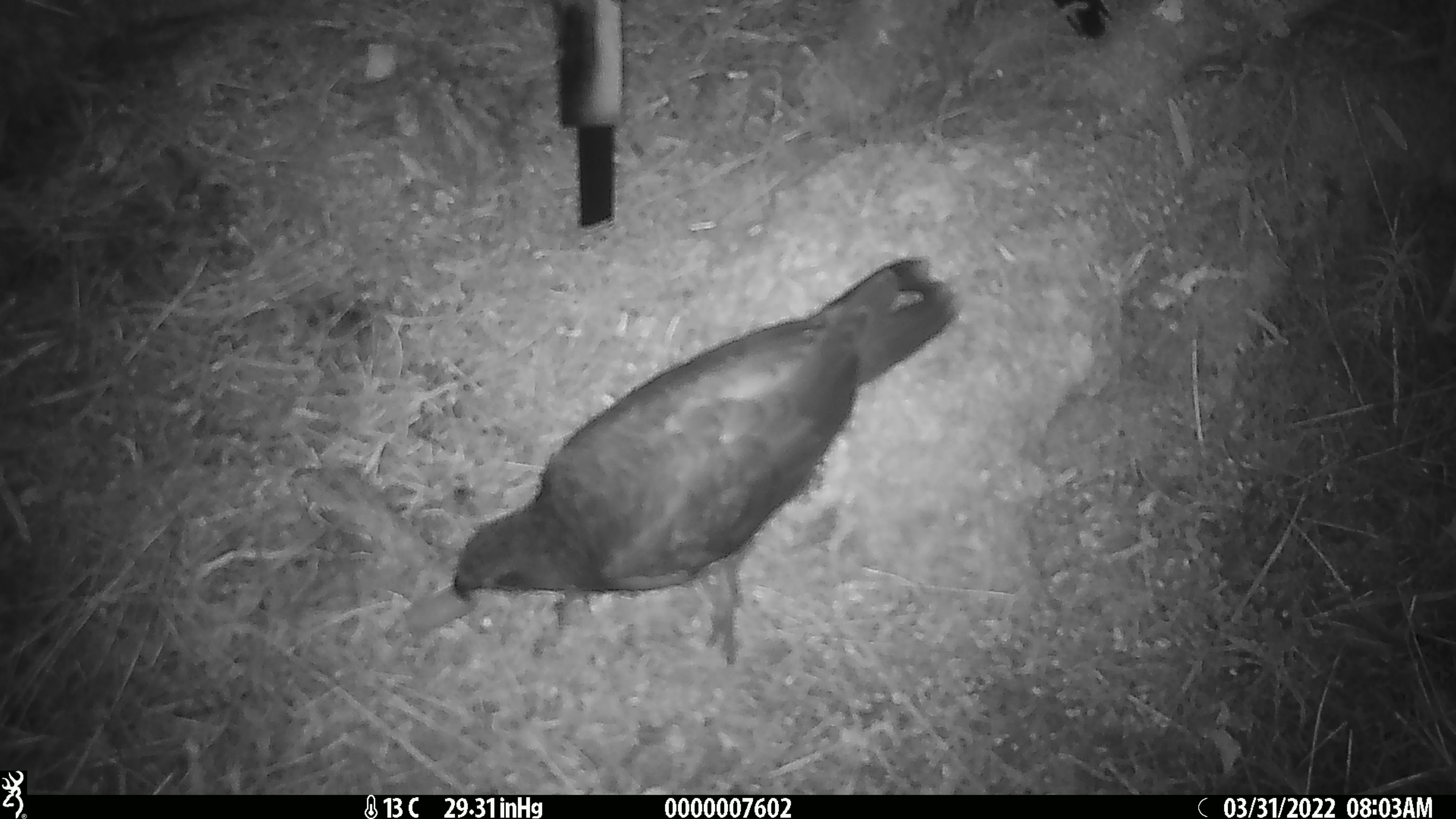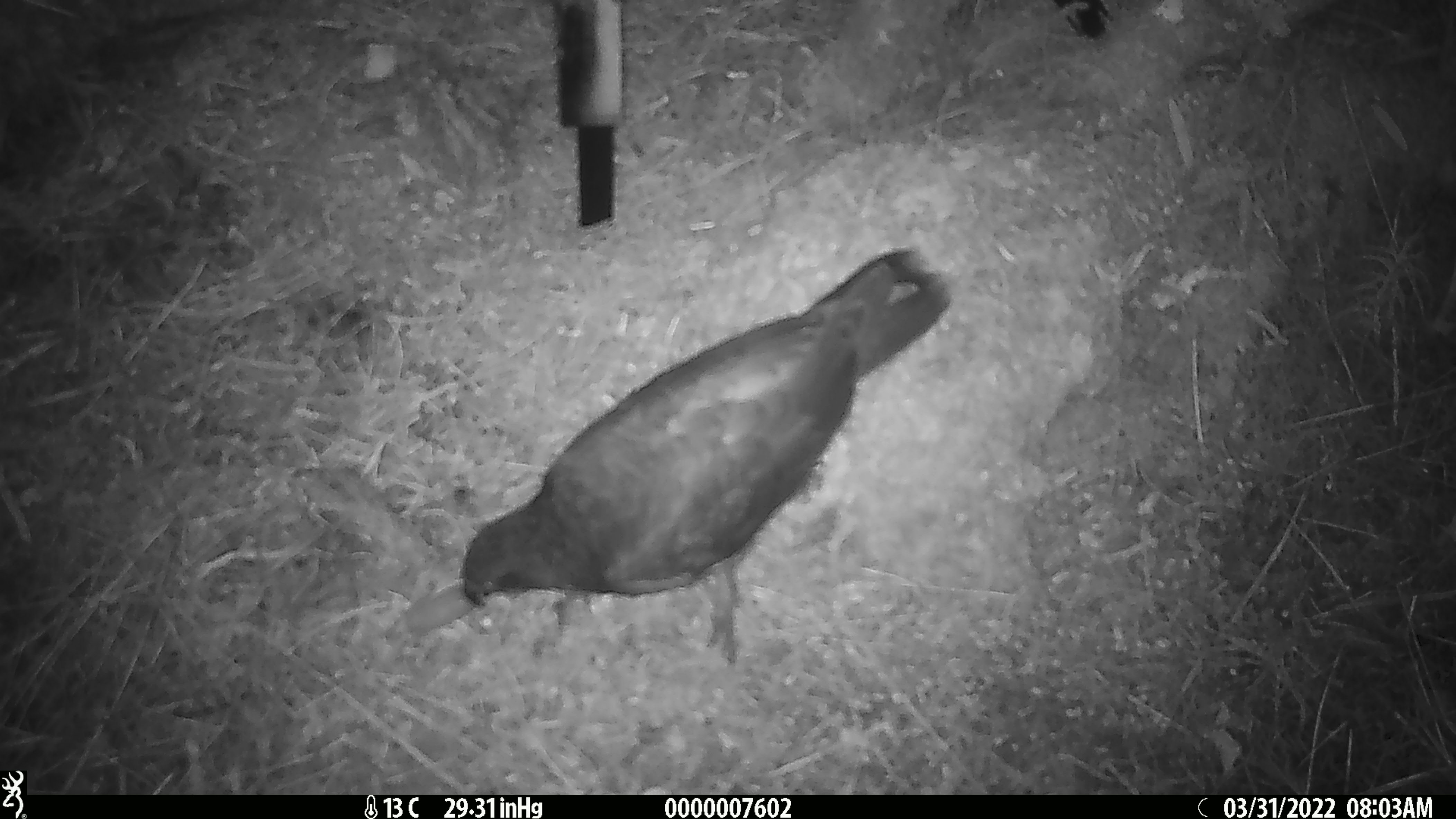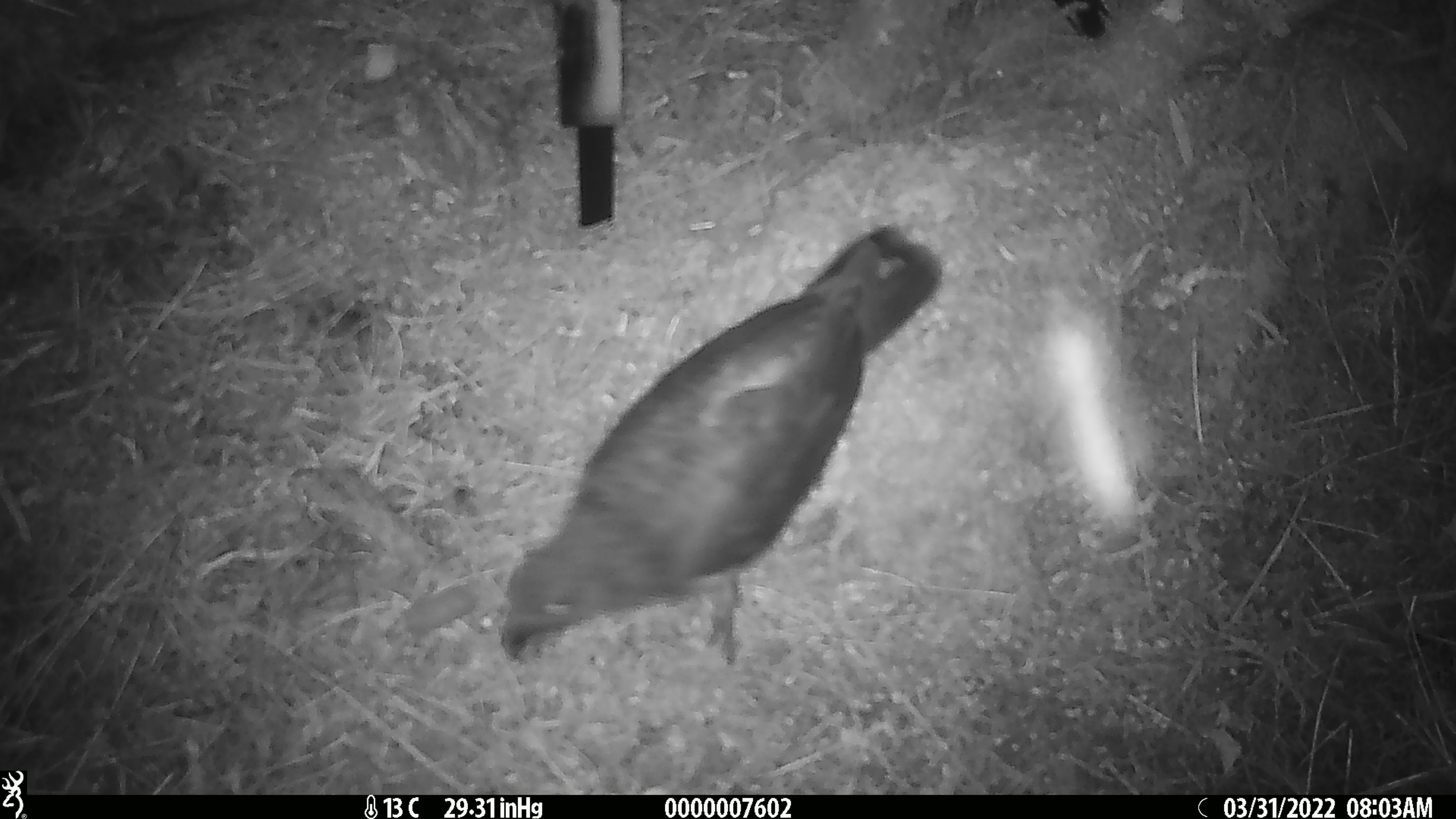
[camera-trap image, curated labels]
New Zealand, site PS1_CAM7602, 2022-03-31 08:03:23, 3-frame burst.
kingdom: Animalia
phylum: Chordata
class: Aves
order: Psittaciformes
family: Strigopidae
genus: Nestor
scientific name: Nestor notabilis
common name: kea